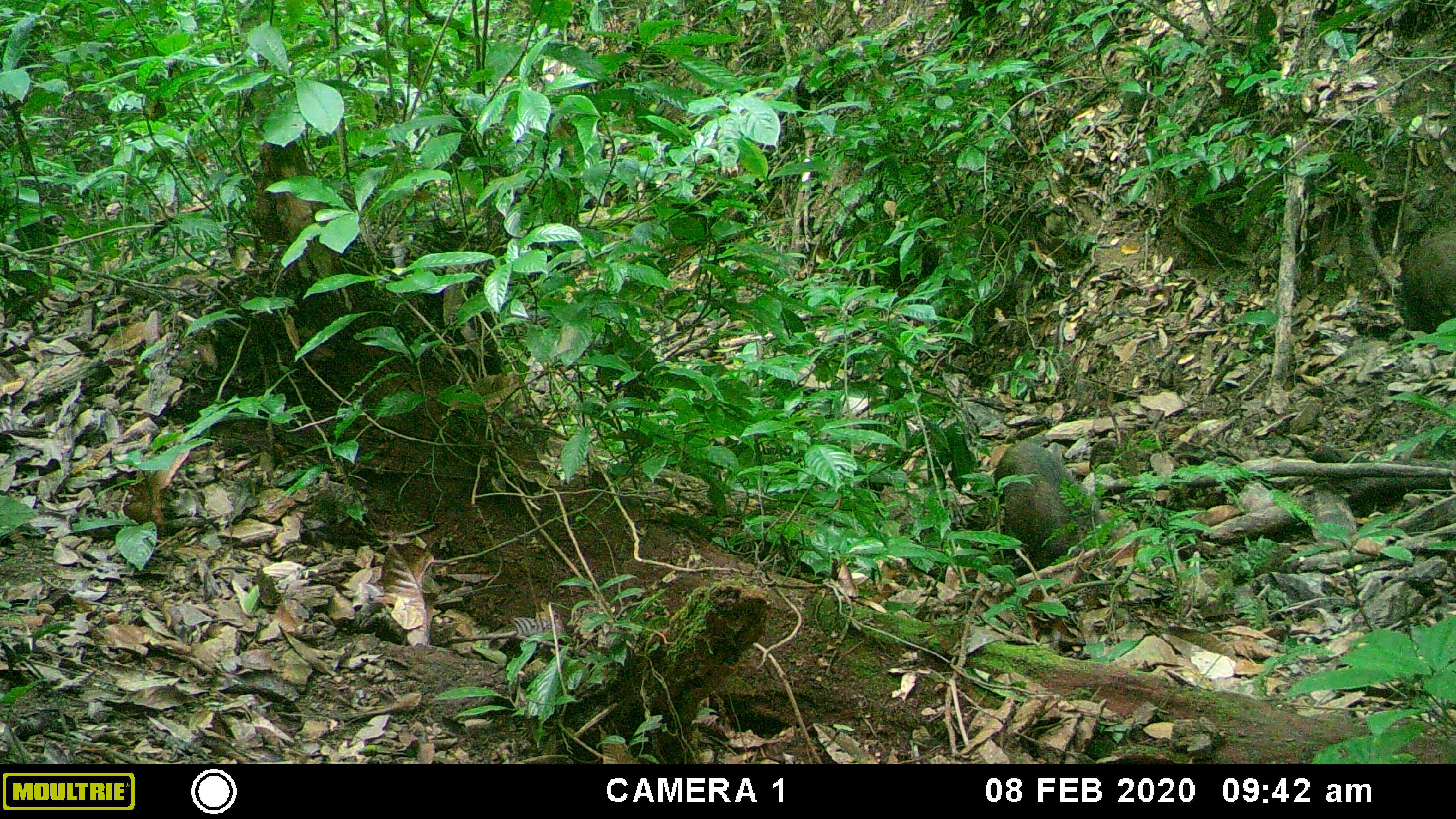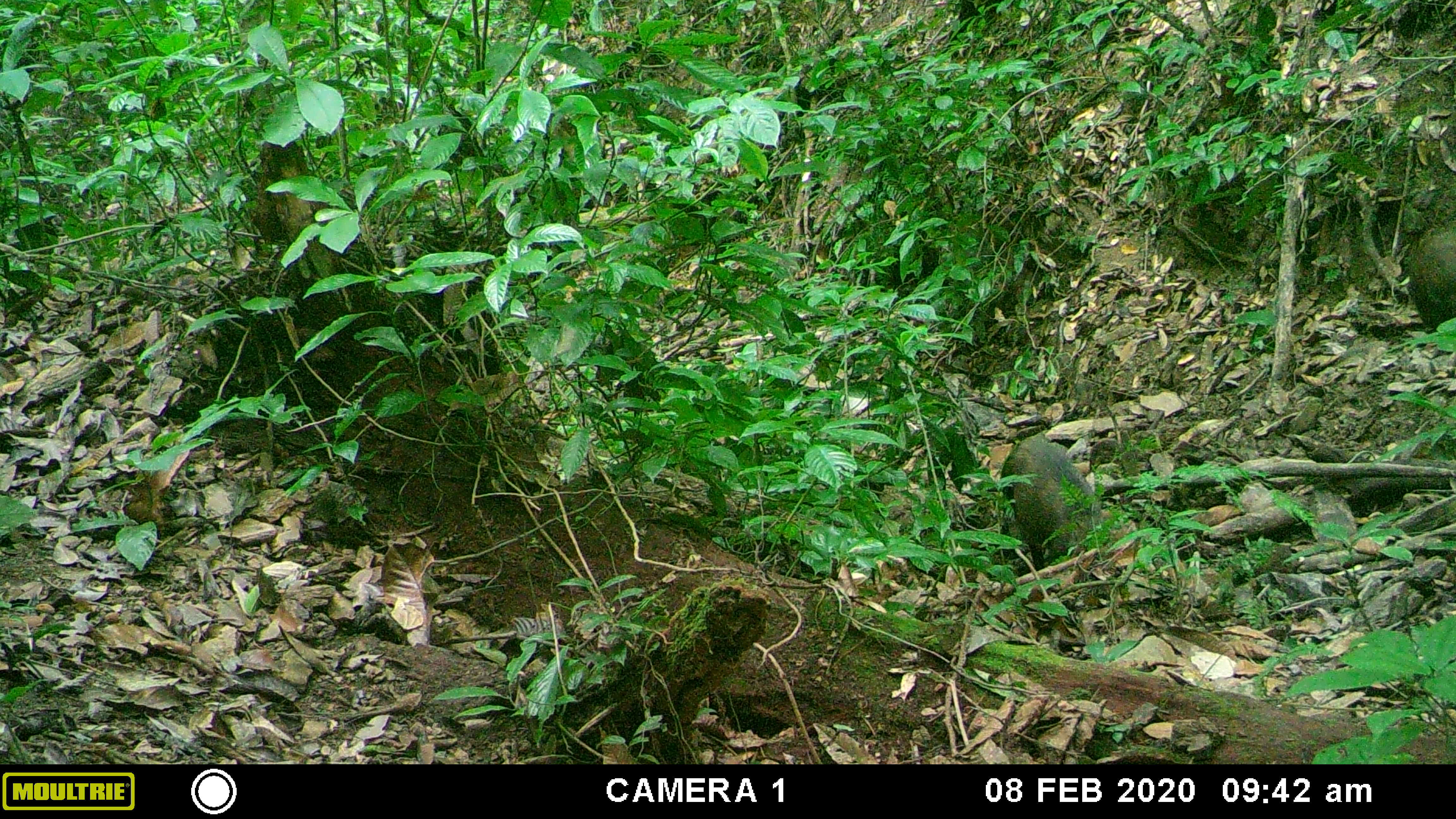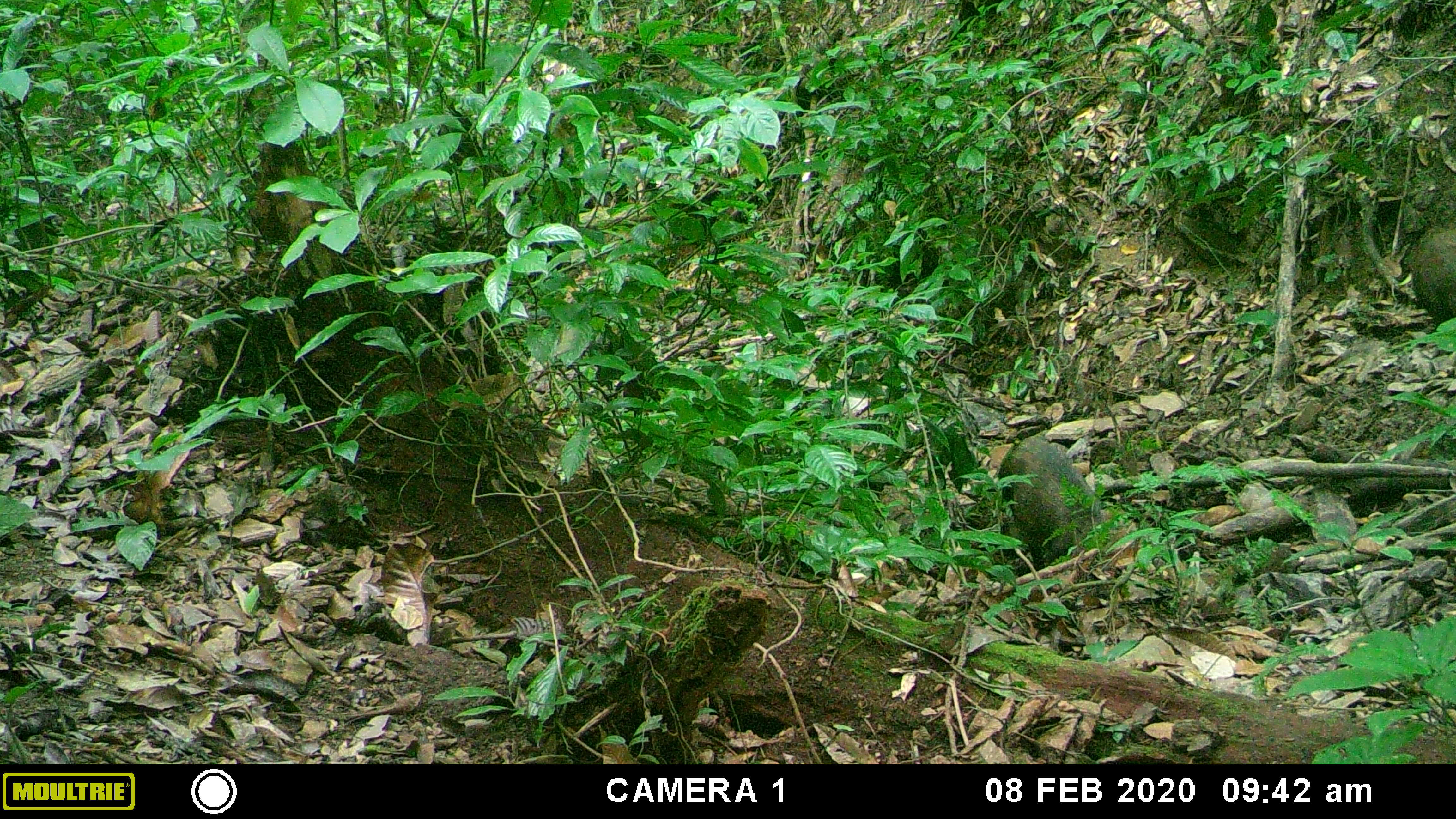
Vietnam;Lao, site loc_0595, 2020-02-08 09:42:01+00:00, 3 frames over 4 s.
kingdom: Animalia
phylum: Chordata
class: Mammalia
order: Artiodactyla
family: Suidae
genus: Sus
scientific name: Sus scrofa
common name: eurasian wild pig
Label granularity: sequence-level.